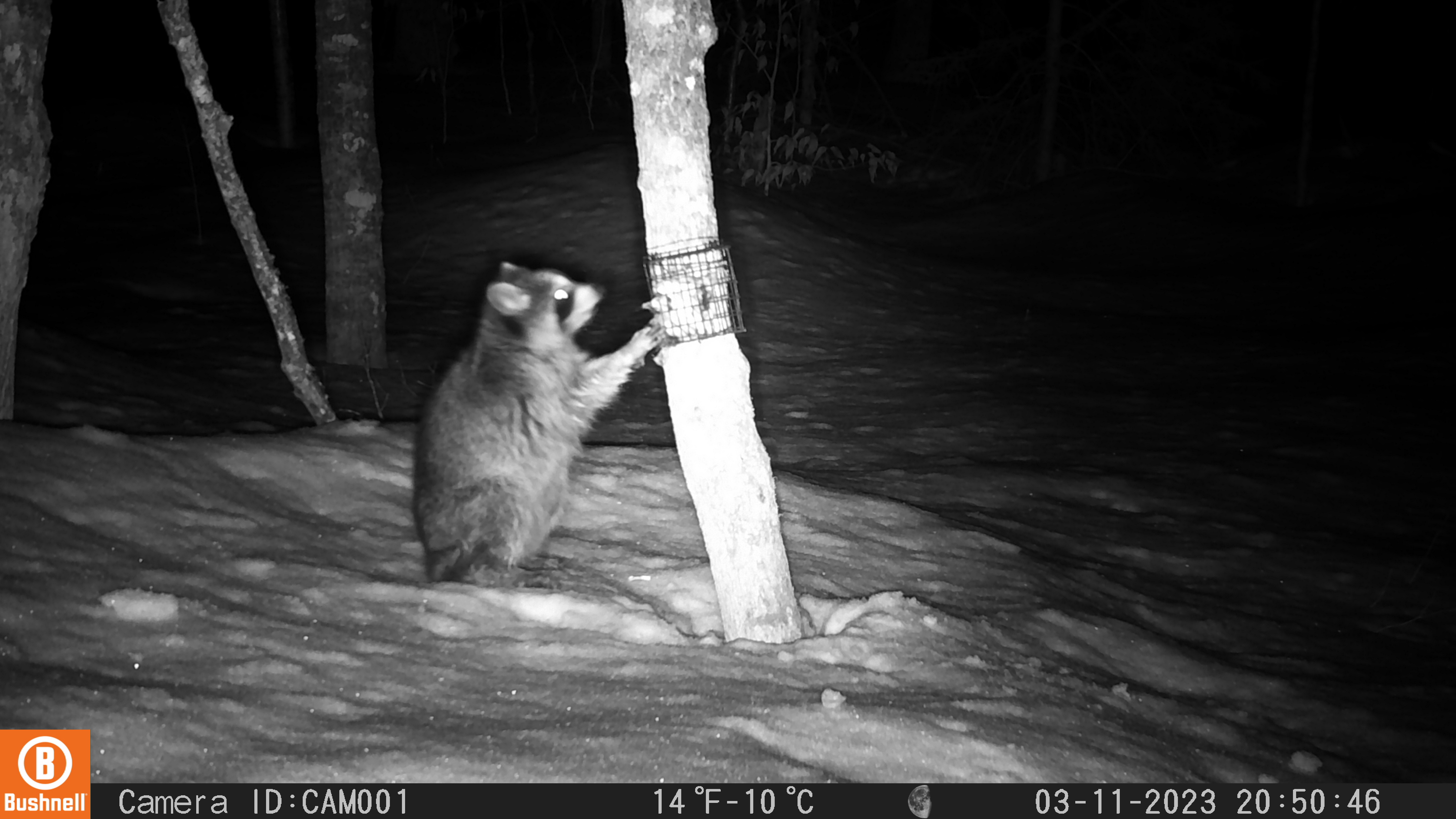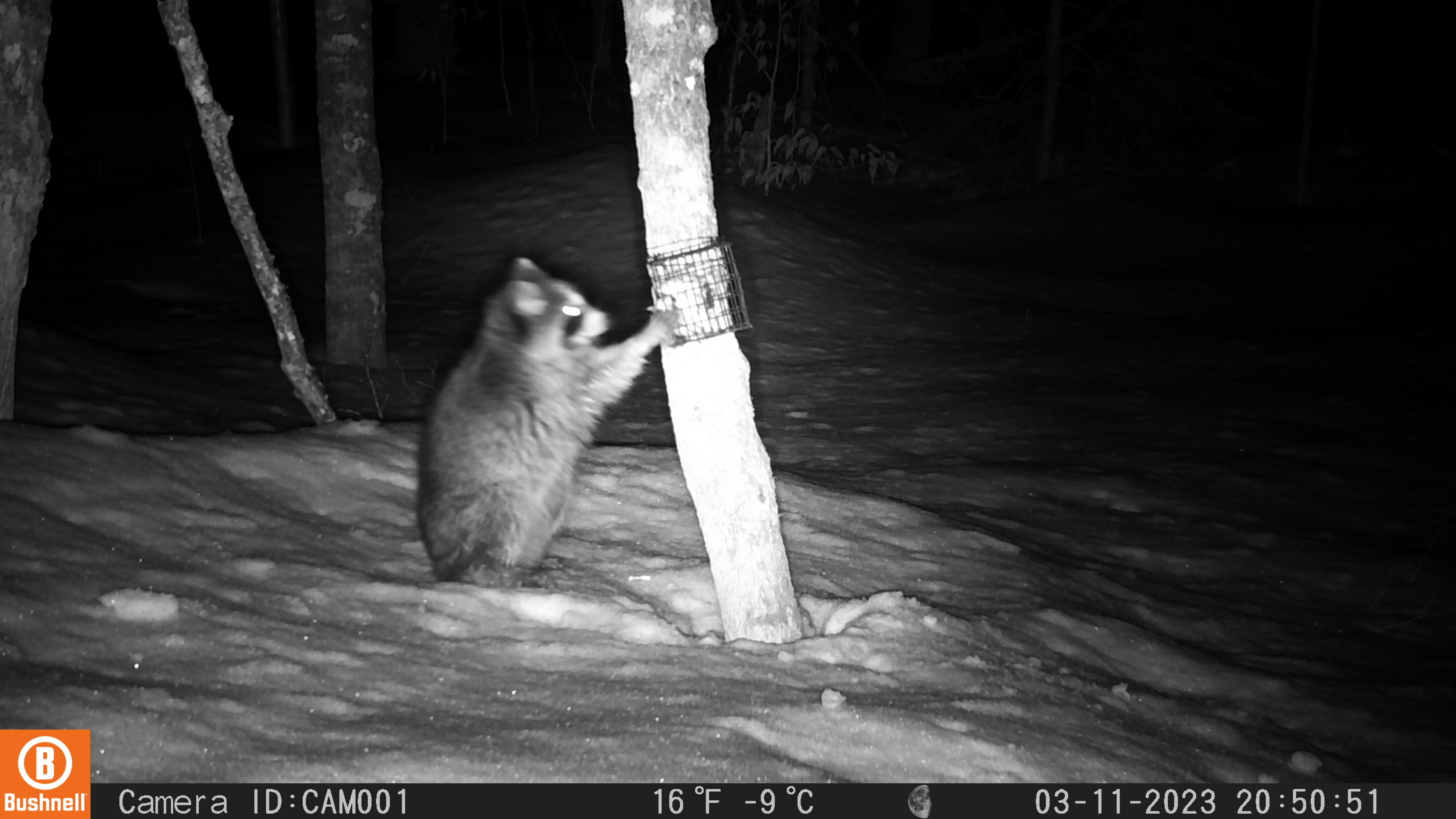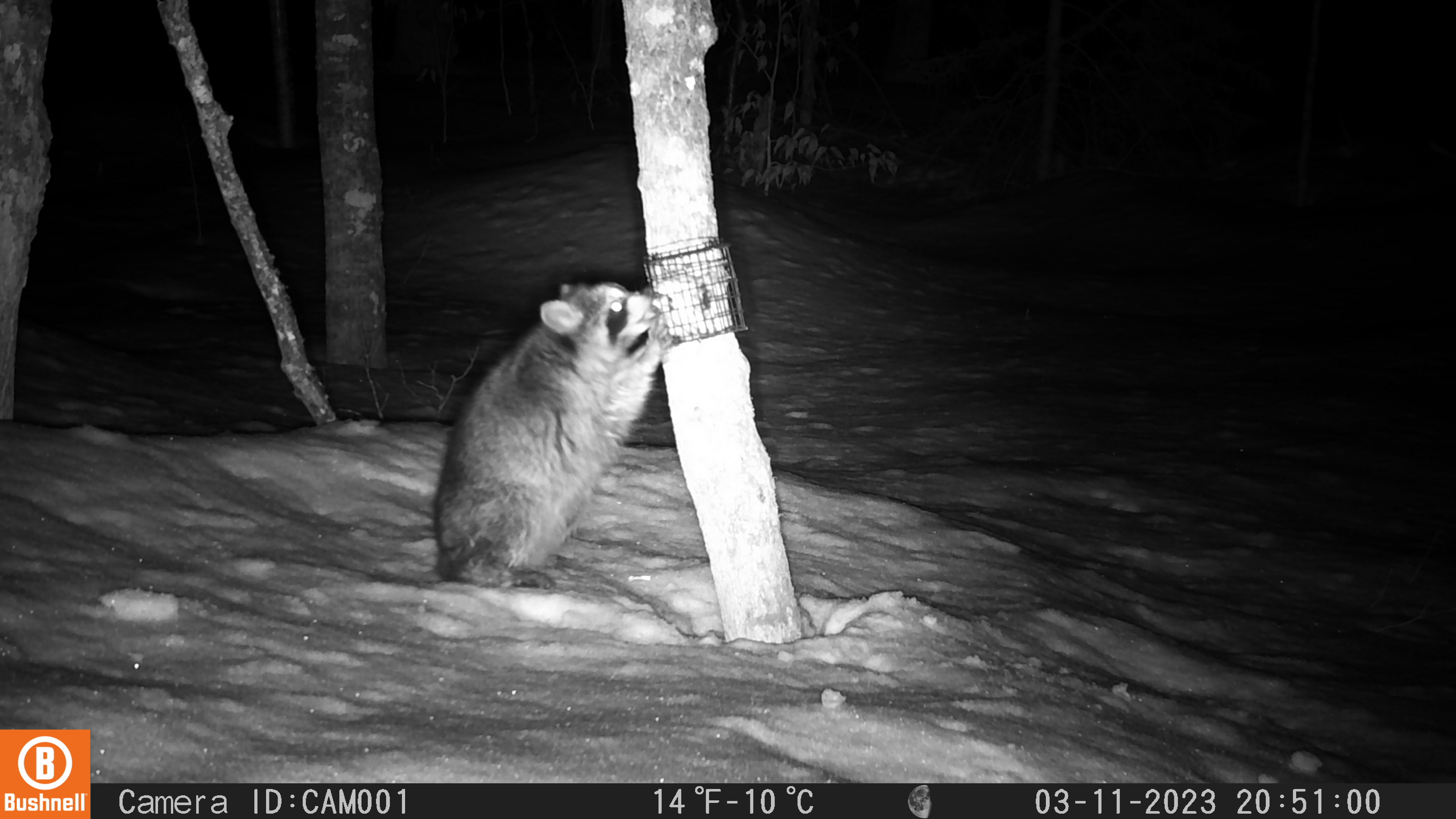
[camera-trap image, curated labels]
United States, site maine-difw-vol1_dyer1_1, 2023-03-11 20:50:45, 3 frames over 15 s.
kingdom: Animalia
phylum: Chordata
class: Mammalia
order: Carnivora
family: Procyonidae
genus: Procyon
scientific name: Procyon lotor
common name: raccoon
Raccoon (Procyon lotor).